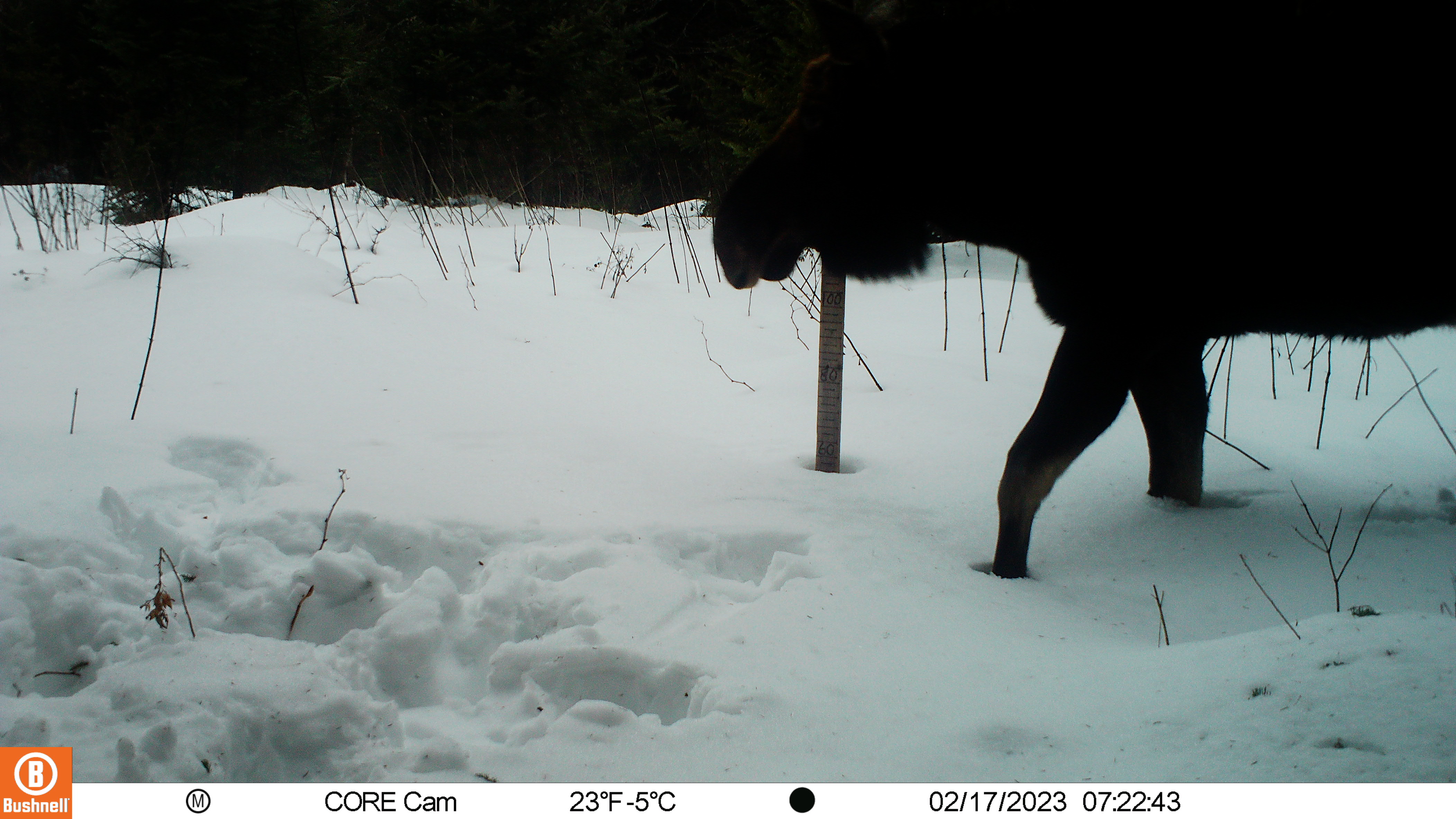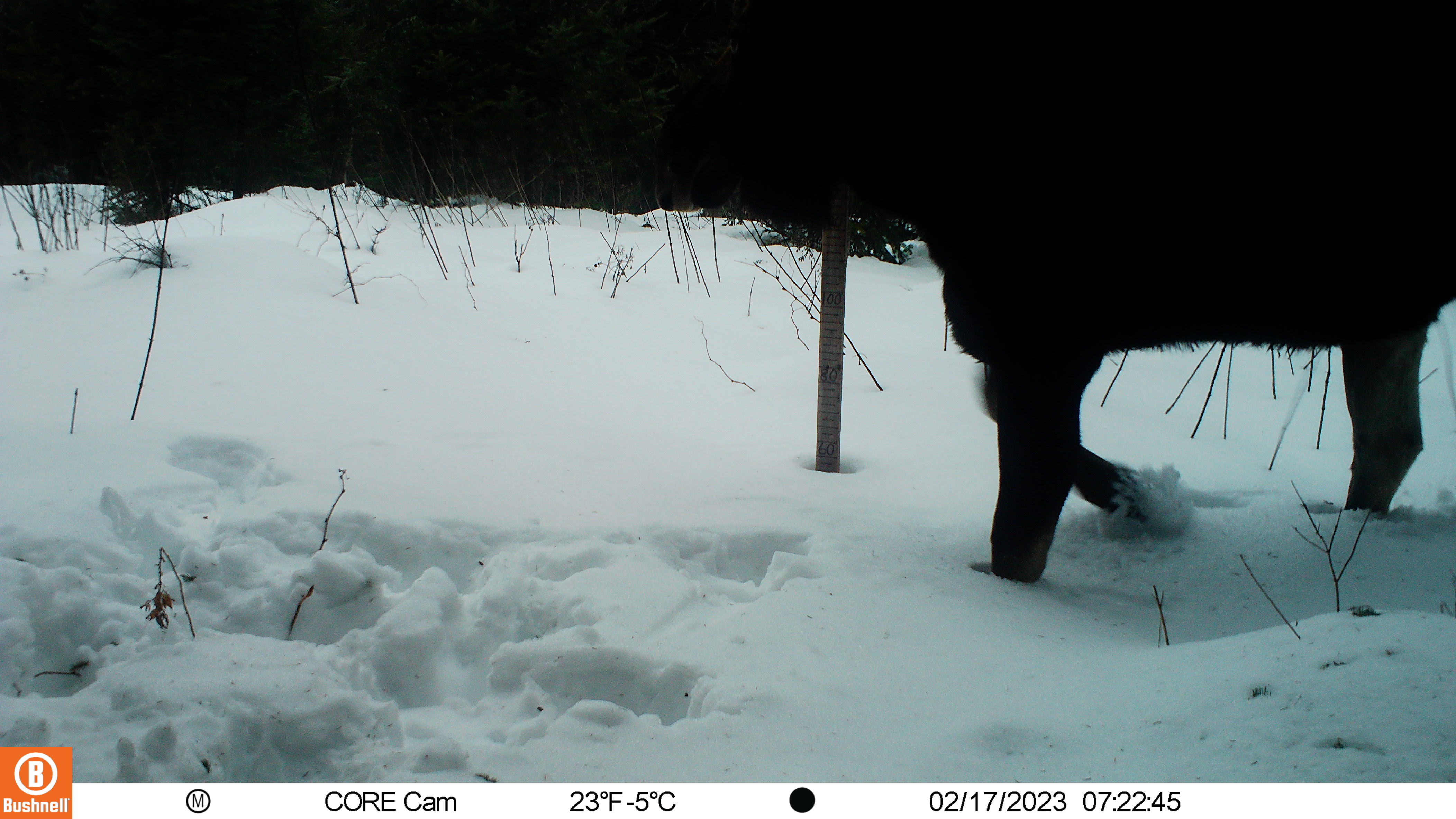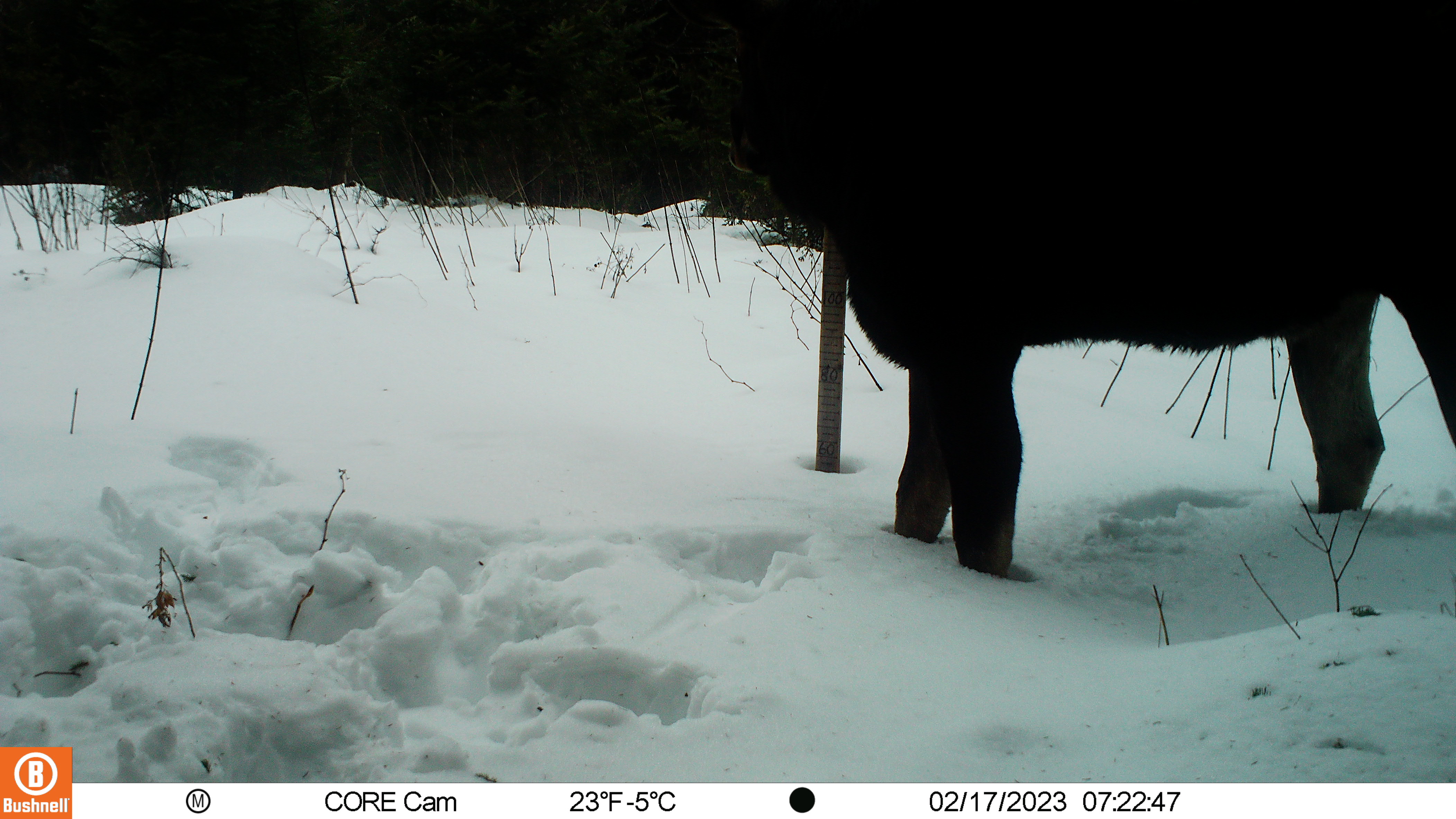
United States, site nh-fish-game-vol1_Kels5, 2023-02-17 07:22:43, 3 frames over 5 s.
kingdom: Animalia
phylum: Chordata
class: Mammalia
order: Artiodactyla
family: Cervidae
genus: Alces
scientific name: Alces alces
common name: moose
Moose (Alces alces).